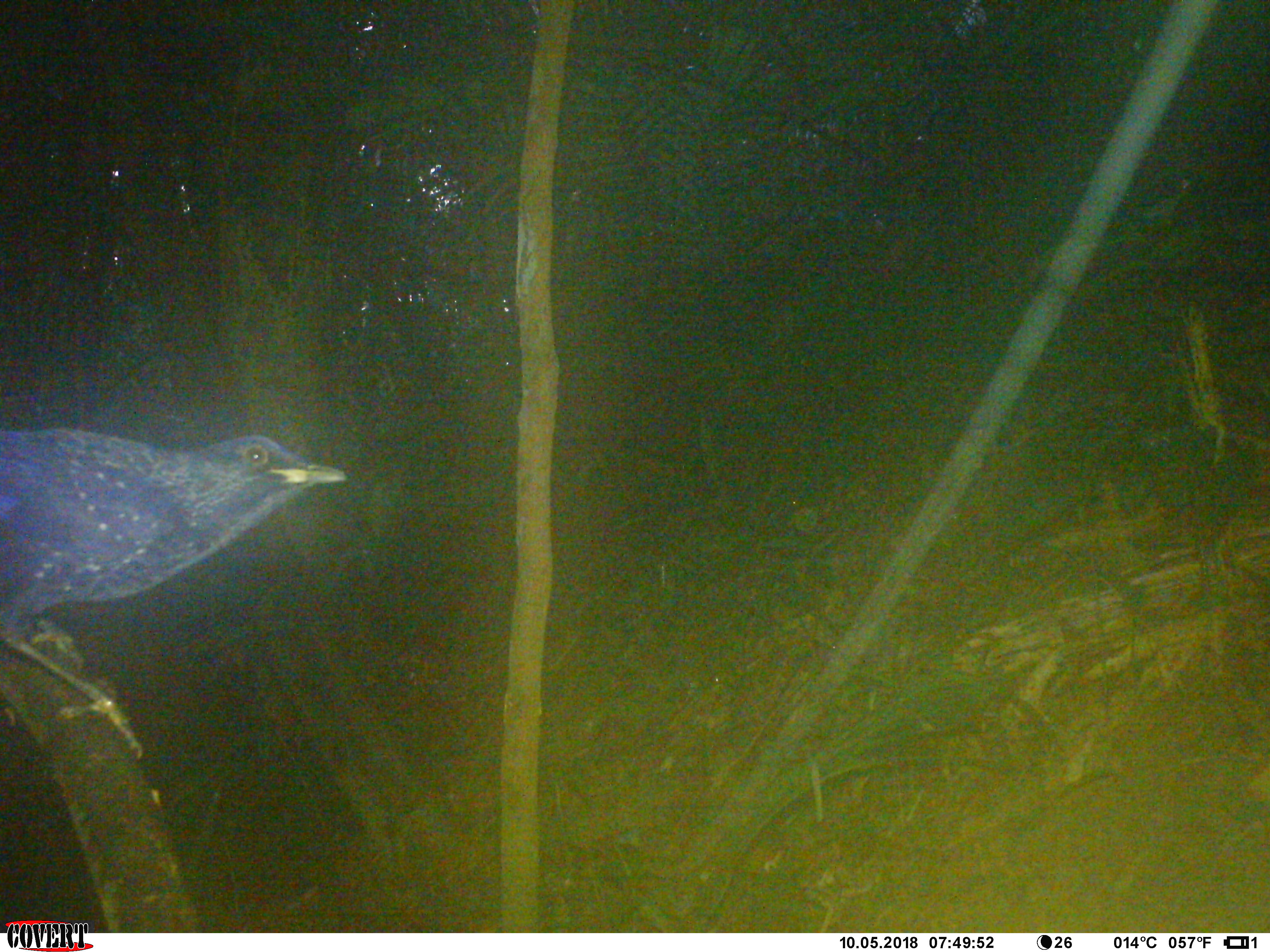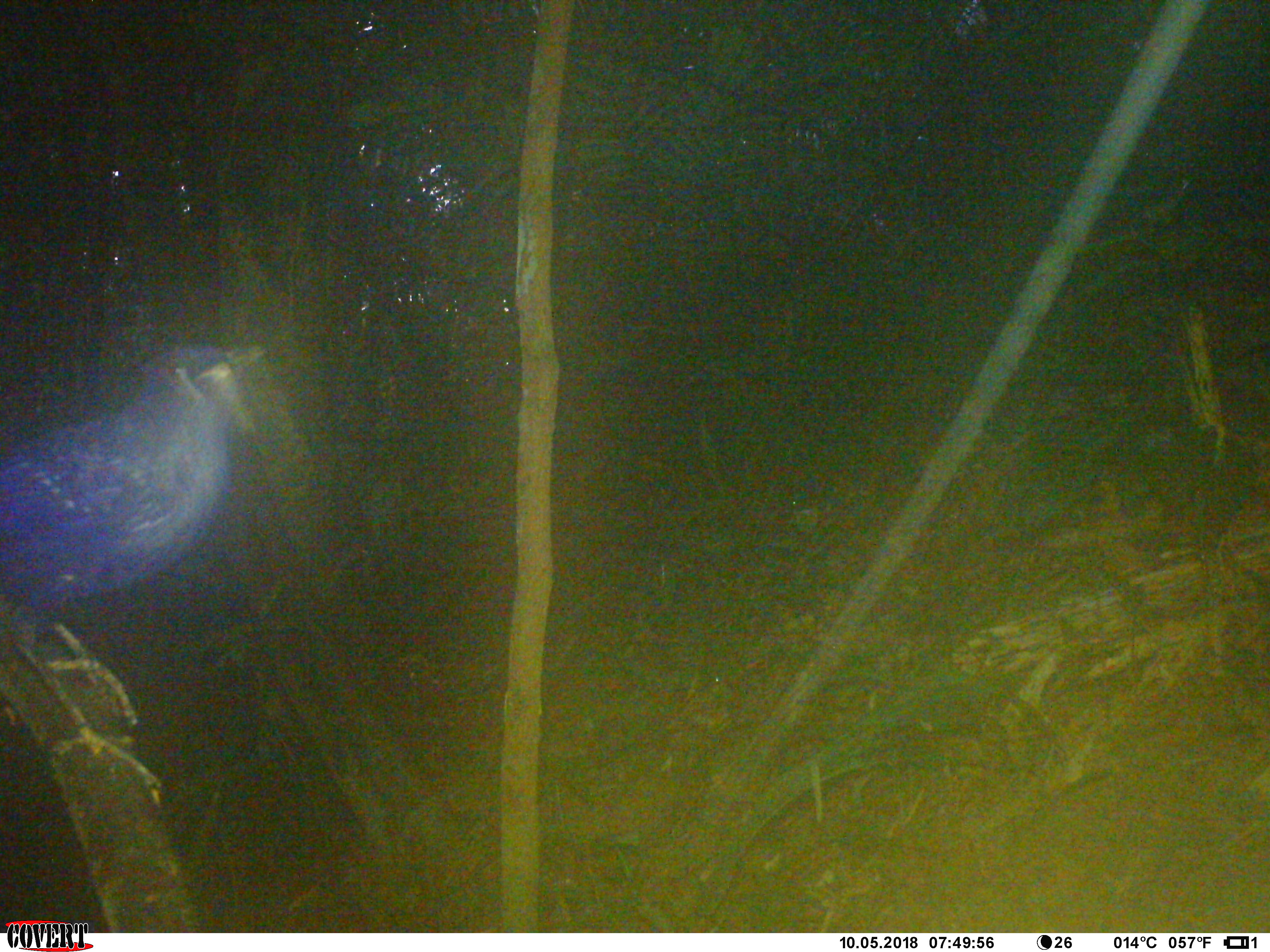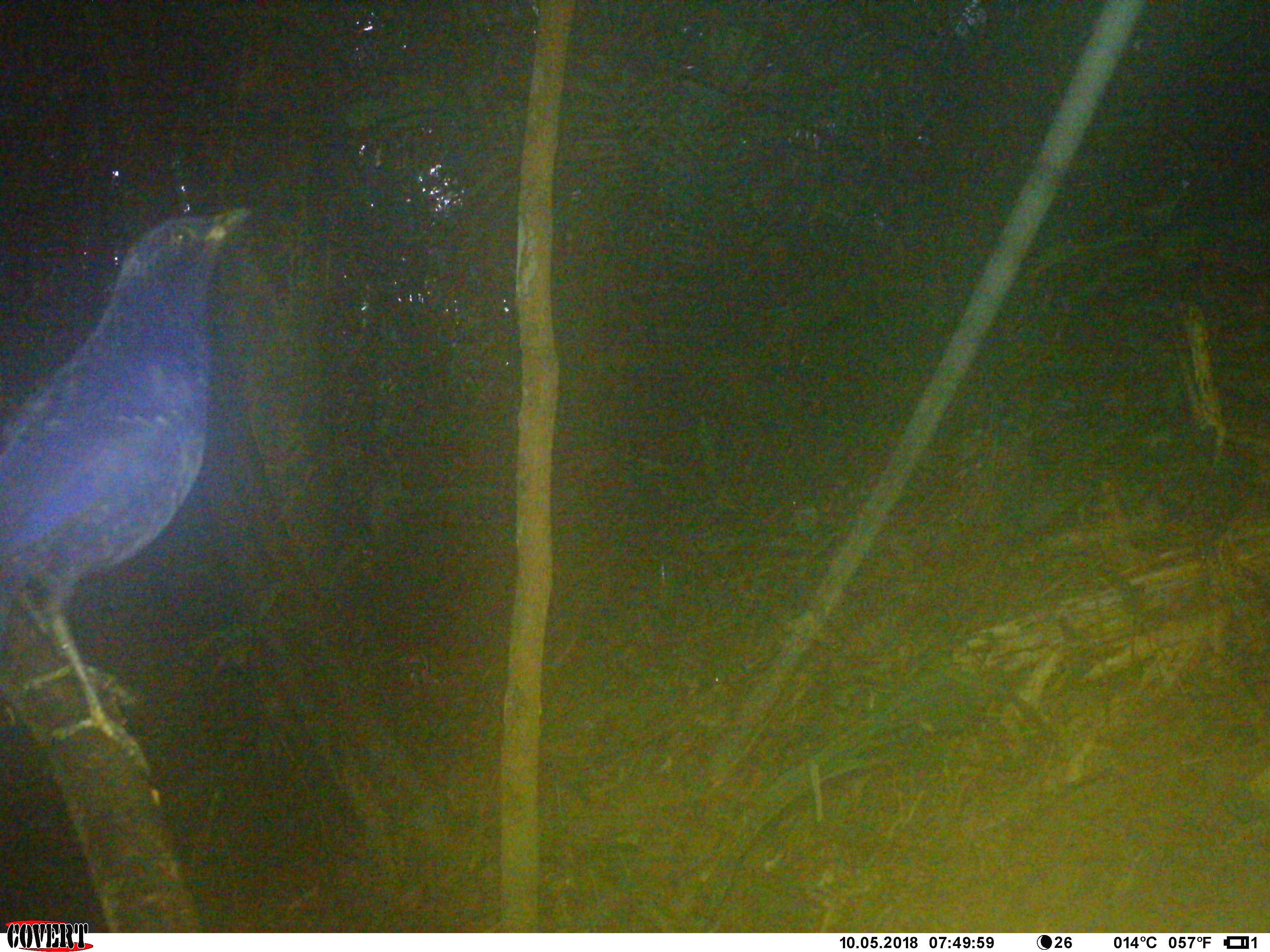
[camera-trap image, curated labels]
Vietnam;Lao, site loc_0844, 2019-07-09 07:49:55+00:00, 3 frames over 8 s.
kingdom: Animalia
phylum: Chordata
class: Aves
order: Passeriformes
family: Muscicapidae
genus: Myophonus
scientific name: Myophonus caeruleus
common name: blue whistling thrush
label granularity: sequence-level